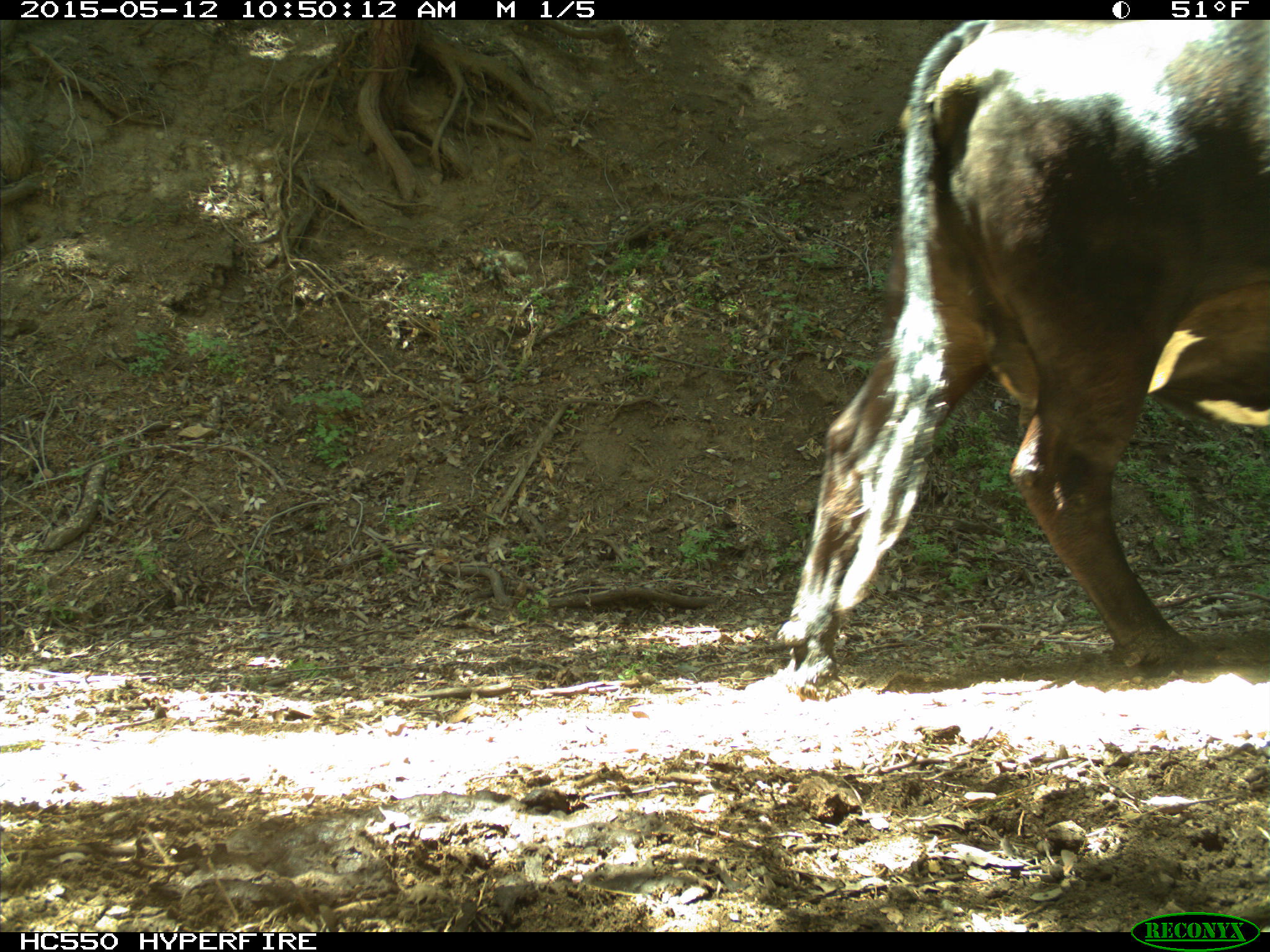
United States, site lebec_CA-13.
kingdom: Animalia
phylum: Chordata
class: Mammalia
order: Artiodactyla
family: Bovidae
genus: Bos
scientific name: Bos taurus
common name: domestic cow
Bos taurus (domestic cow).